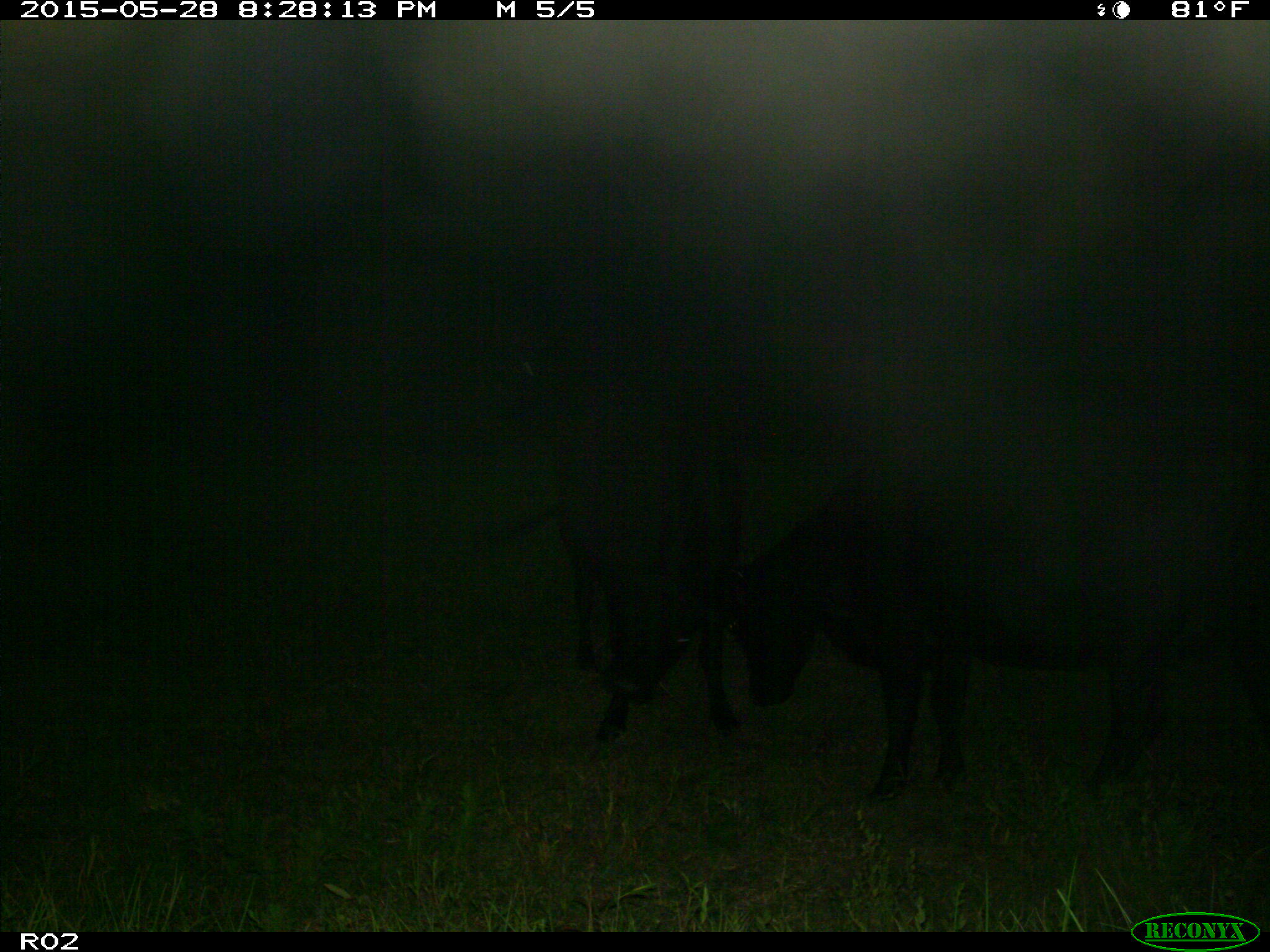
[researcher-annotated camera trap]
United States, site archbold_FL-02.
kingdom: Animalia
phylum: Chordata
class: Mammalia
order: Artiodactyla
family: Bovidae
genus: Bos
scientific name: Bos taurus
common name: domestic cow